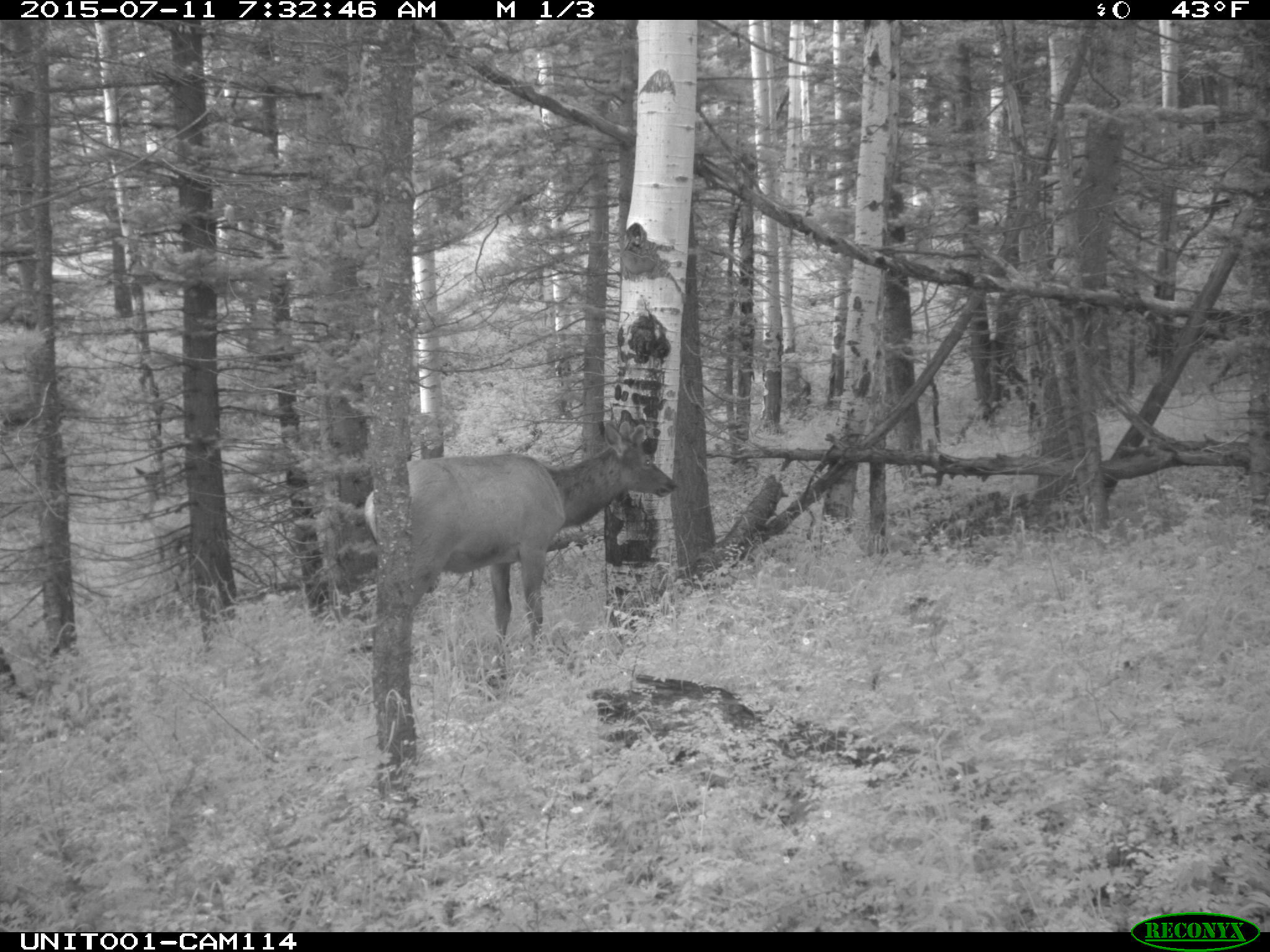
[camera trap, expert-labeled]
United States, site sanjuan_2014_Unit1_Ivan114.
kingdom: Animalia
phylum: Chordata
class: Mammalia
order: Artiodactyla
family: Cervidae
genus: Cervus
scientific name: Cervus elaphus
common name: red deer